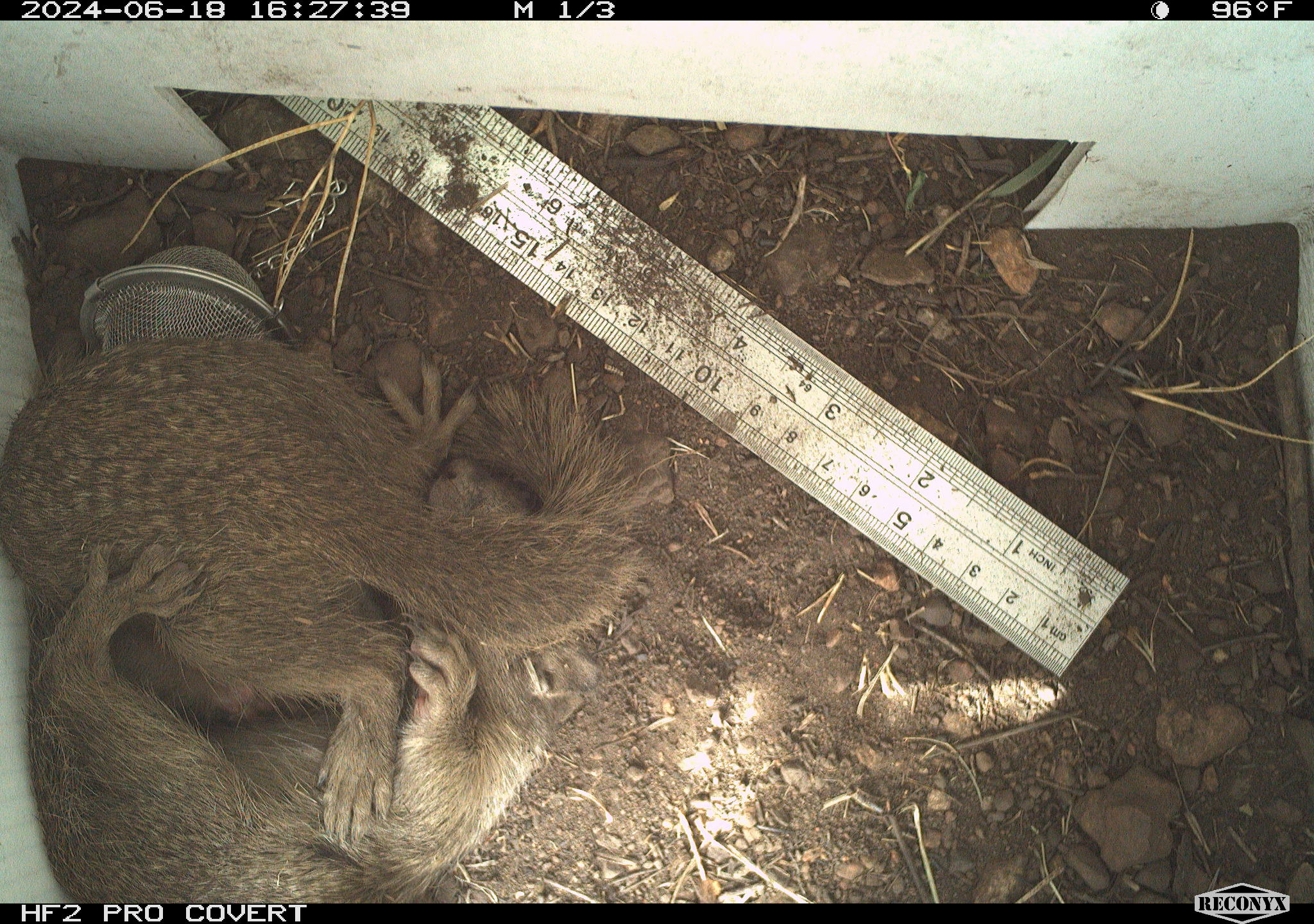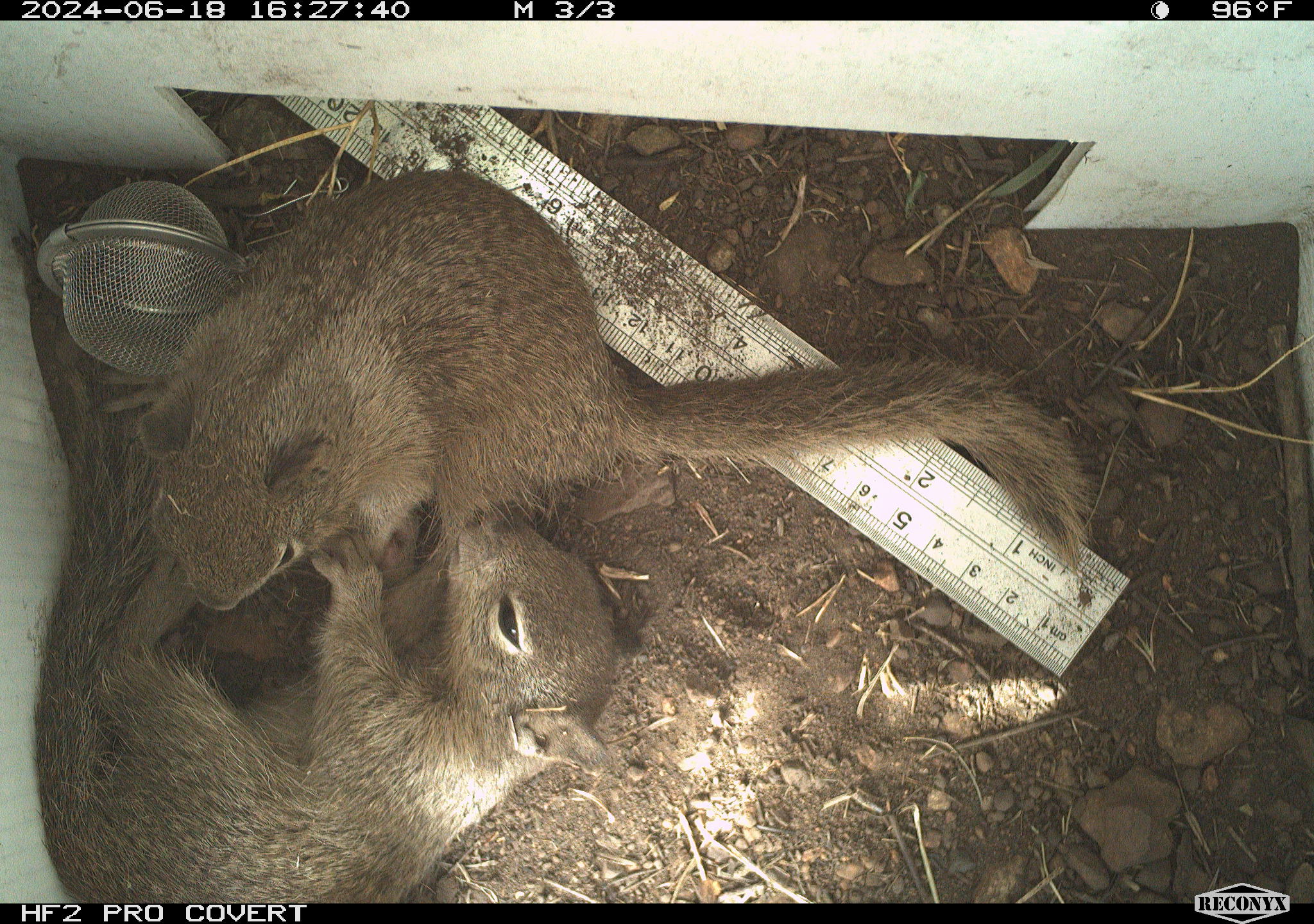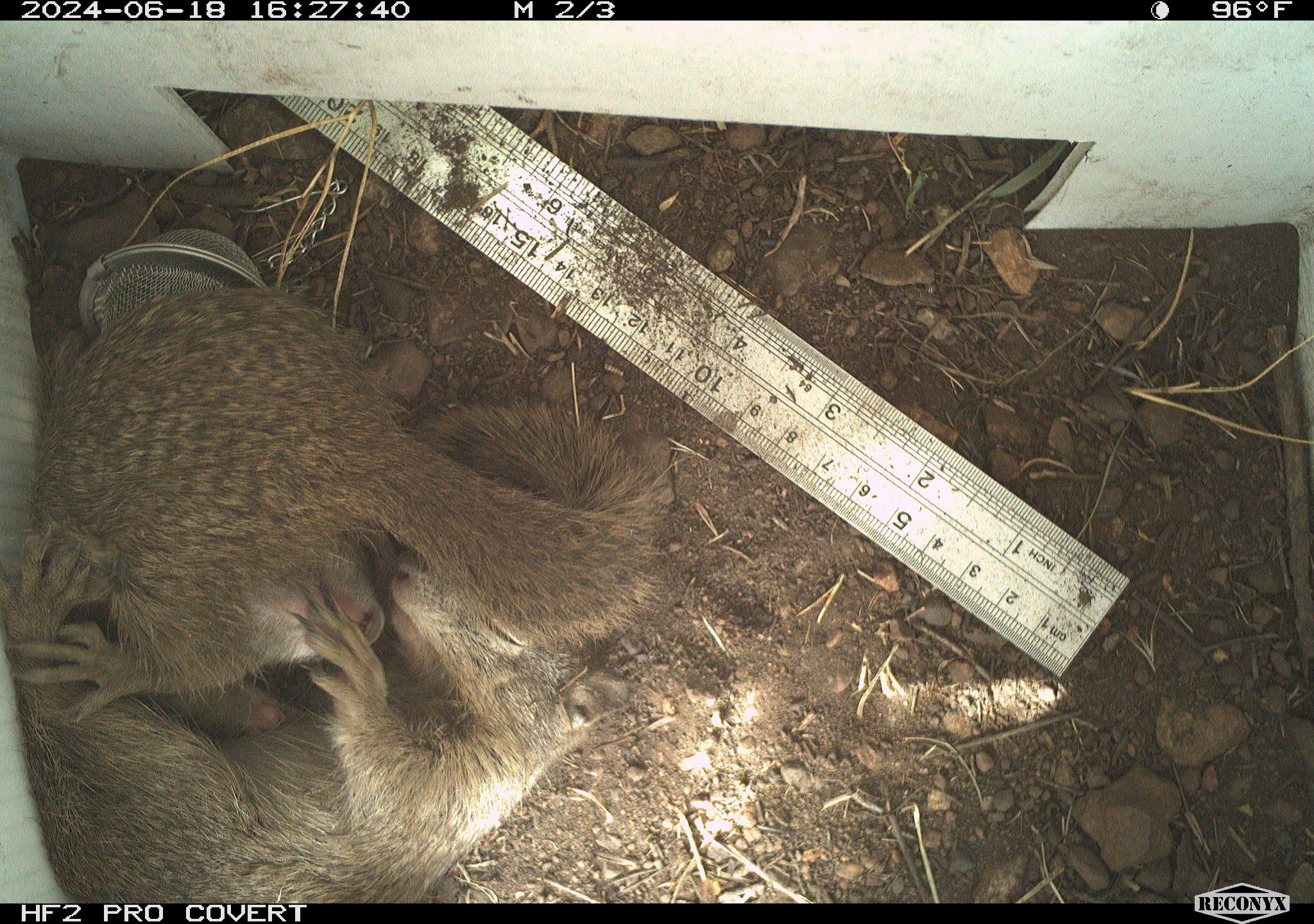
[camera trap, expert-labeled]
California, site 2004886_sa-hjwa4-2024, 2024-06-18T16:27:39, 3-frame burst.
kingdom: Animalia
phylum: Chordata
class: Mammalia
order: Rodentia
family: Sciuridae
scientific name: Sciuridae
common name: squirrels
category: sciuridae family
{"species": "sciuridae family (squirrels) (Sciuridae)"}